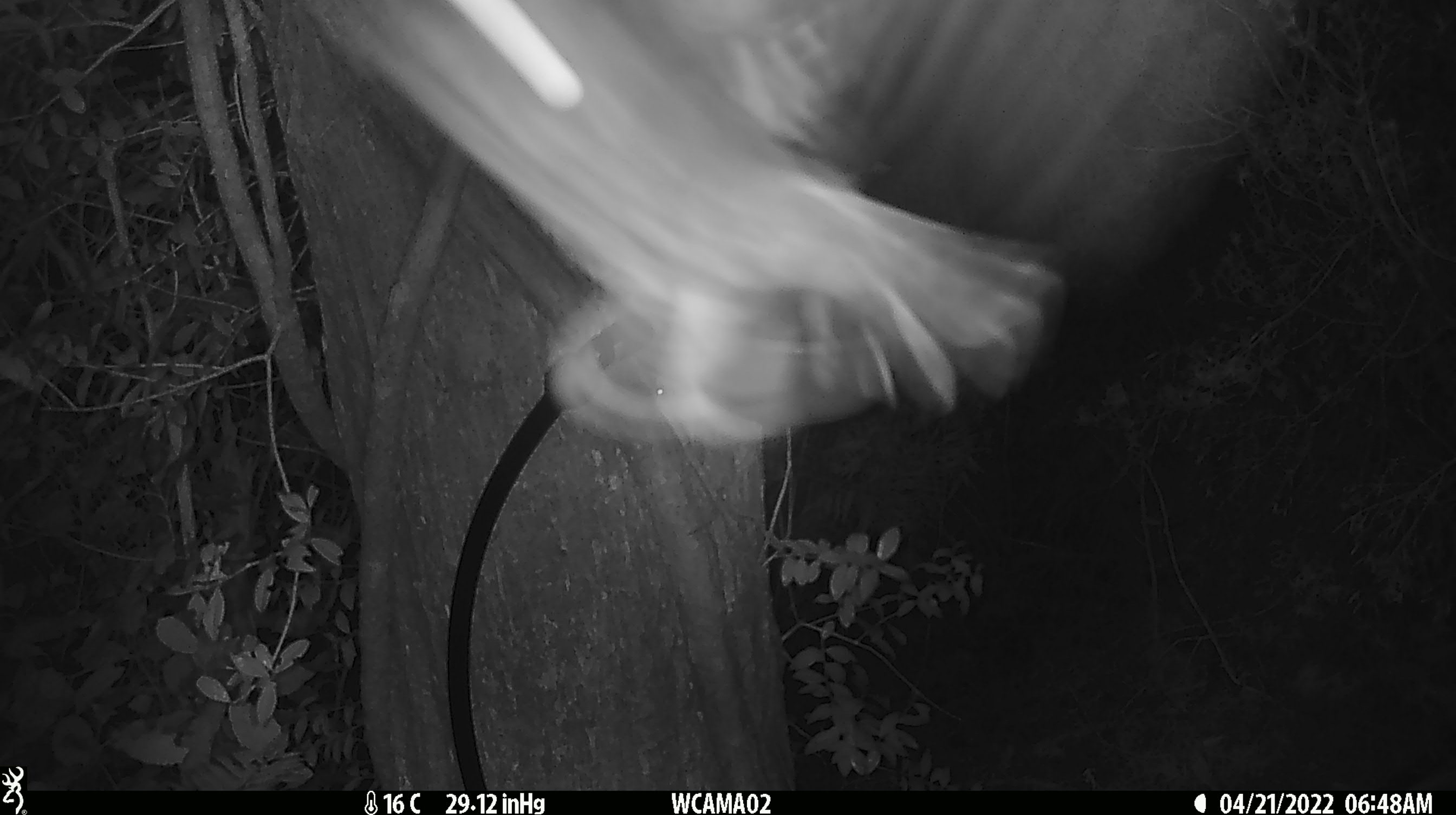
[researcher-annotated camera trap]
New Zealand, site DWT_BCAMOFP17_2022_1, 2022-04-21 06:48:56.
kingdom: Animalia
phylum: Chordata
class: Aves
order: Strigiformes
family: Strigidae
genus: Ninox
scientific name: Ninox novaeseelandiae novaeseelandiae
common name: morepork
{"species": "morepork (Ninox novaeseelandiae novaeseelandiae)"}